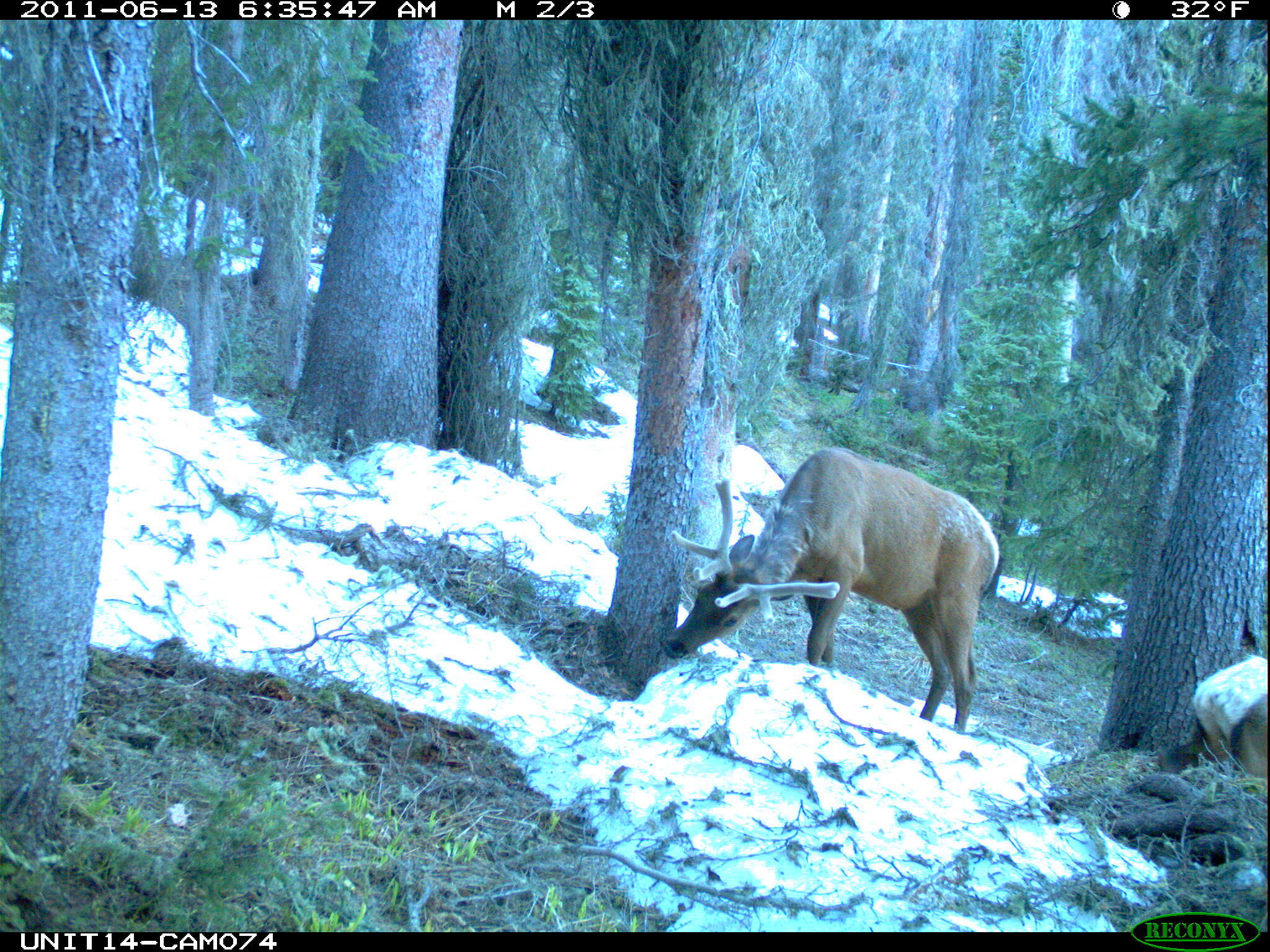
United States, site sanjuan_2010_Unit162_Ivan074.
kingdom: Animalia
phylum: Chordata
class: Mammalia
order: Artiodactyla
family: Cervidae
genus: Cervus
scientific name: Cervus elaphus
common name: red deer